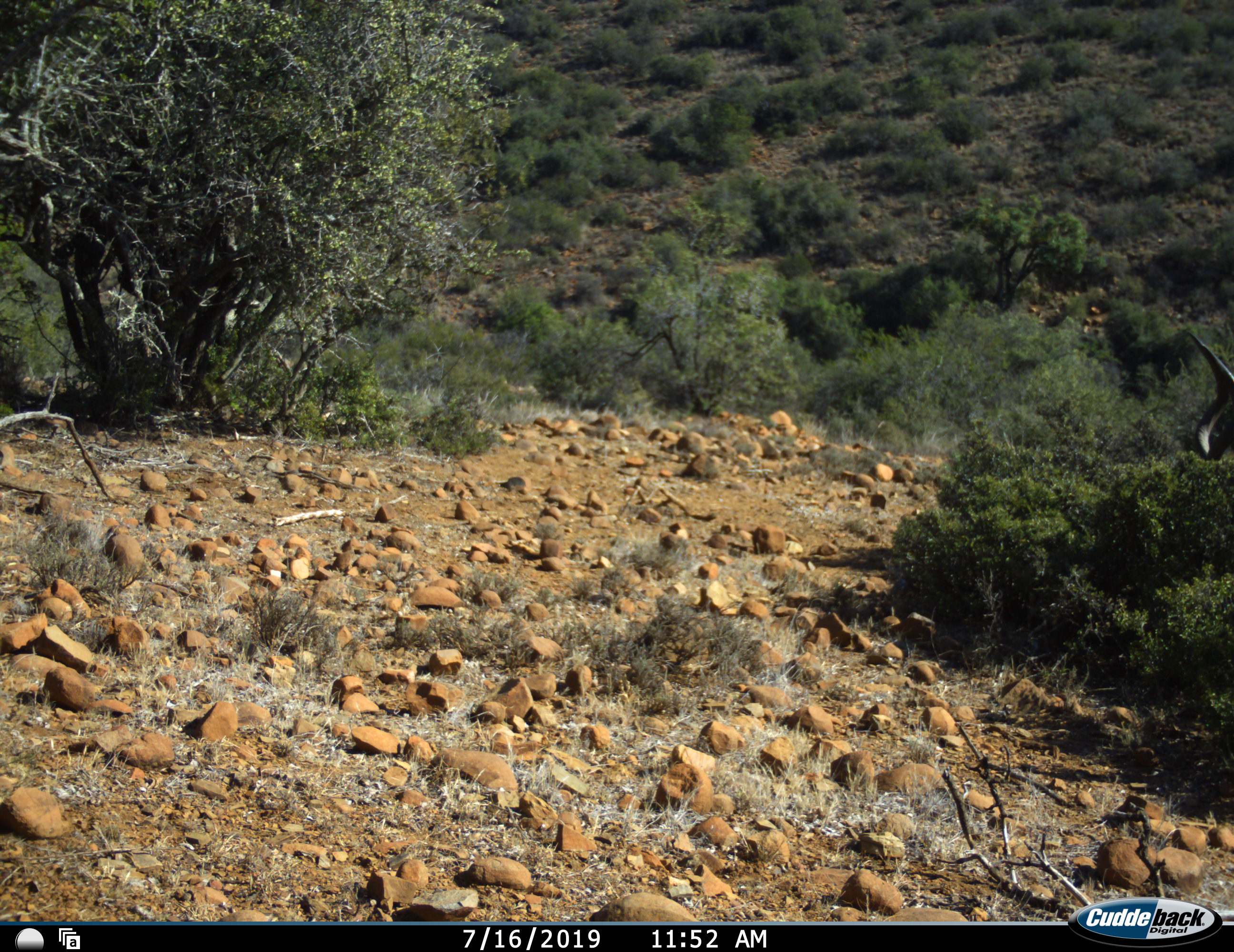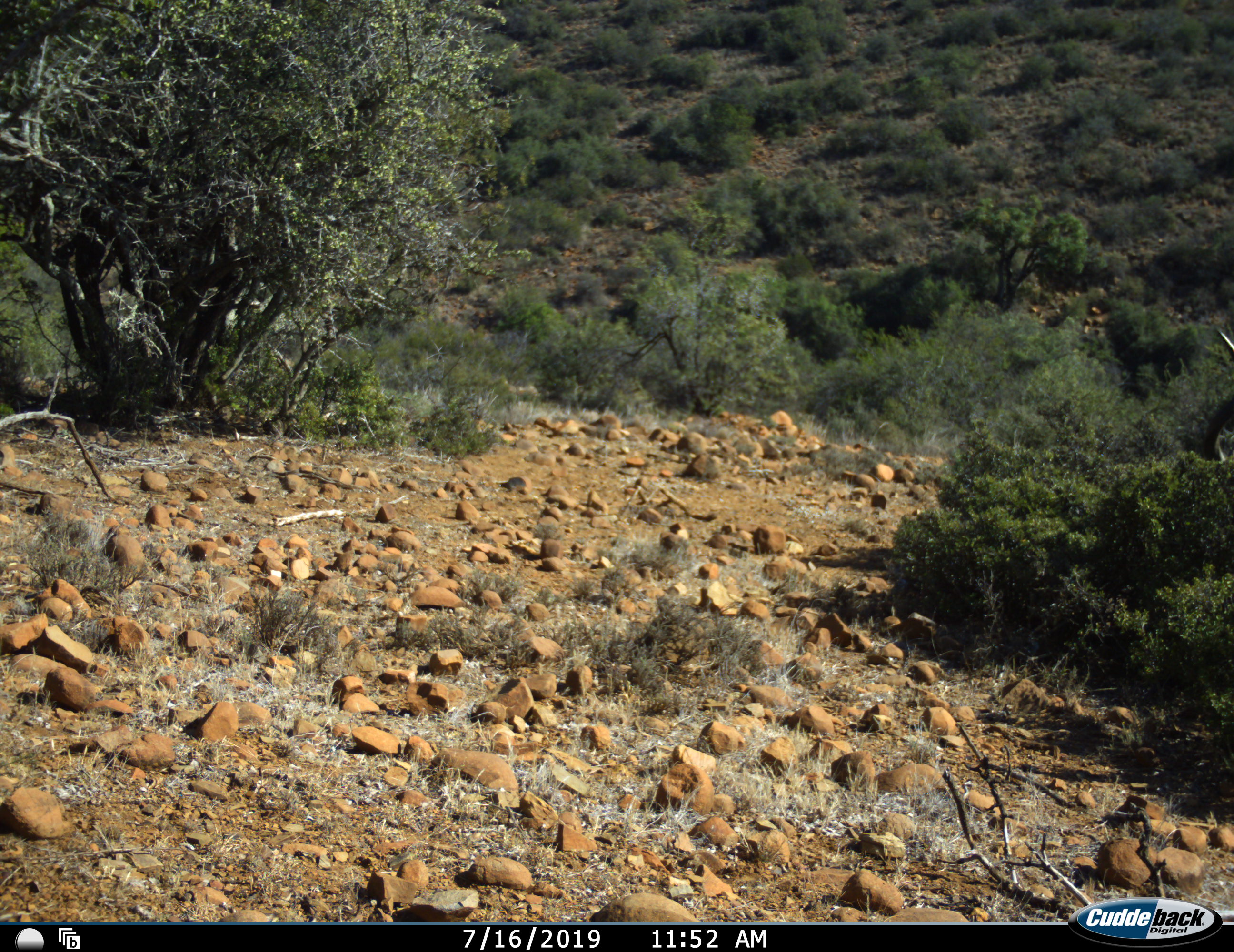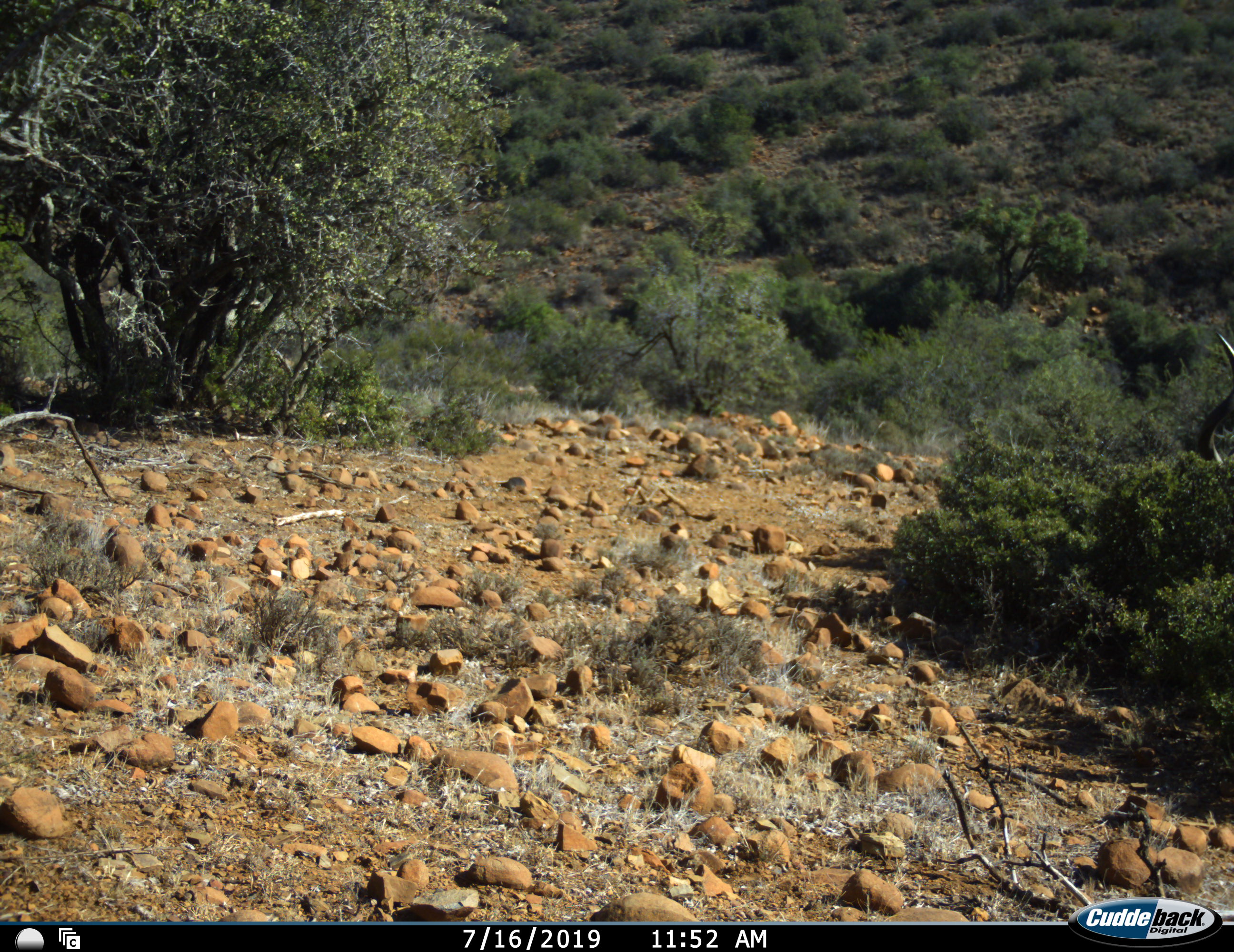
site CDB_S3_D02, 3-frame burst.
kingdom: Animalia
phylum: Chordata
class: Mammalia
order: Artiodactyla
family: Bovidae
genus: Tragelaphus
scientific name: Tragelaphus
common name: kudu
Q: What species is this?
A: Kudu (Tragelaphus).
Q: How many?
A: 1.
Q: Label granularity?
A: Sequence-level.